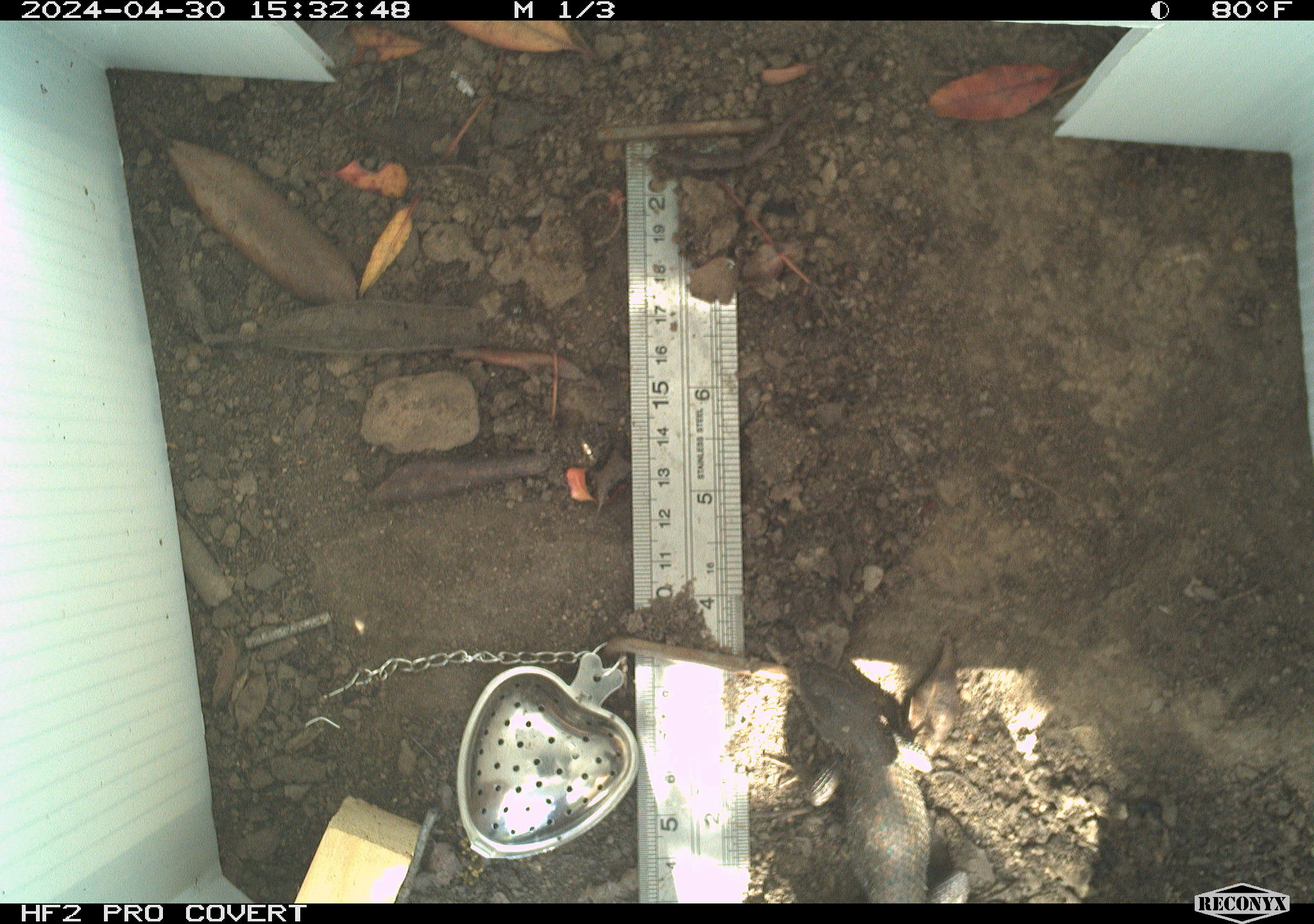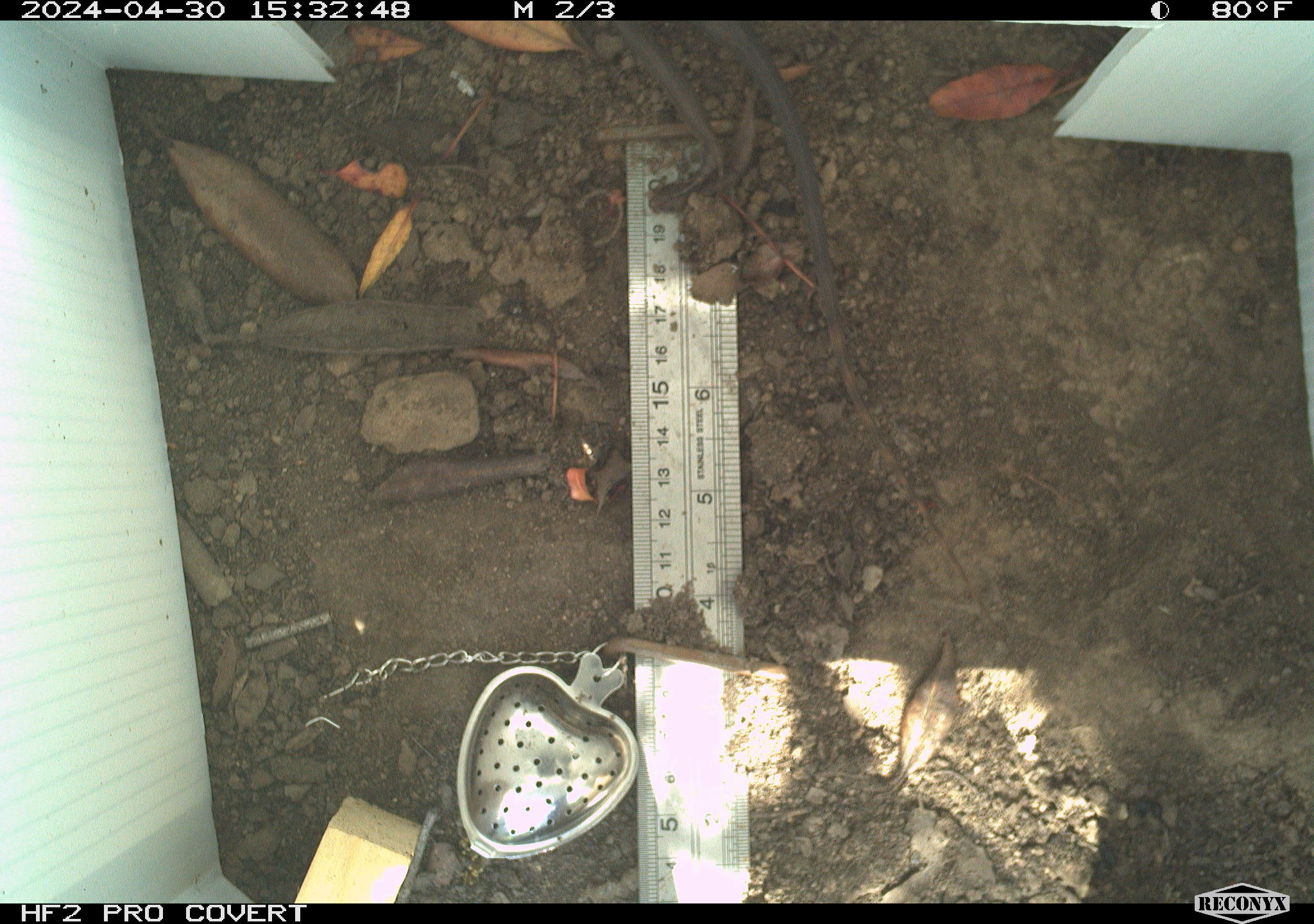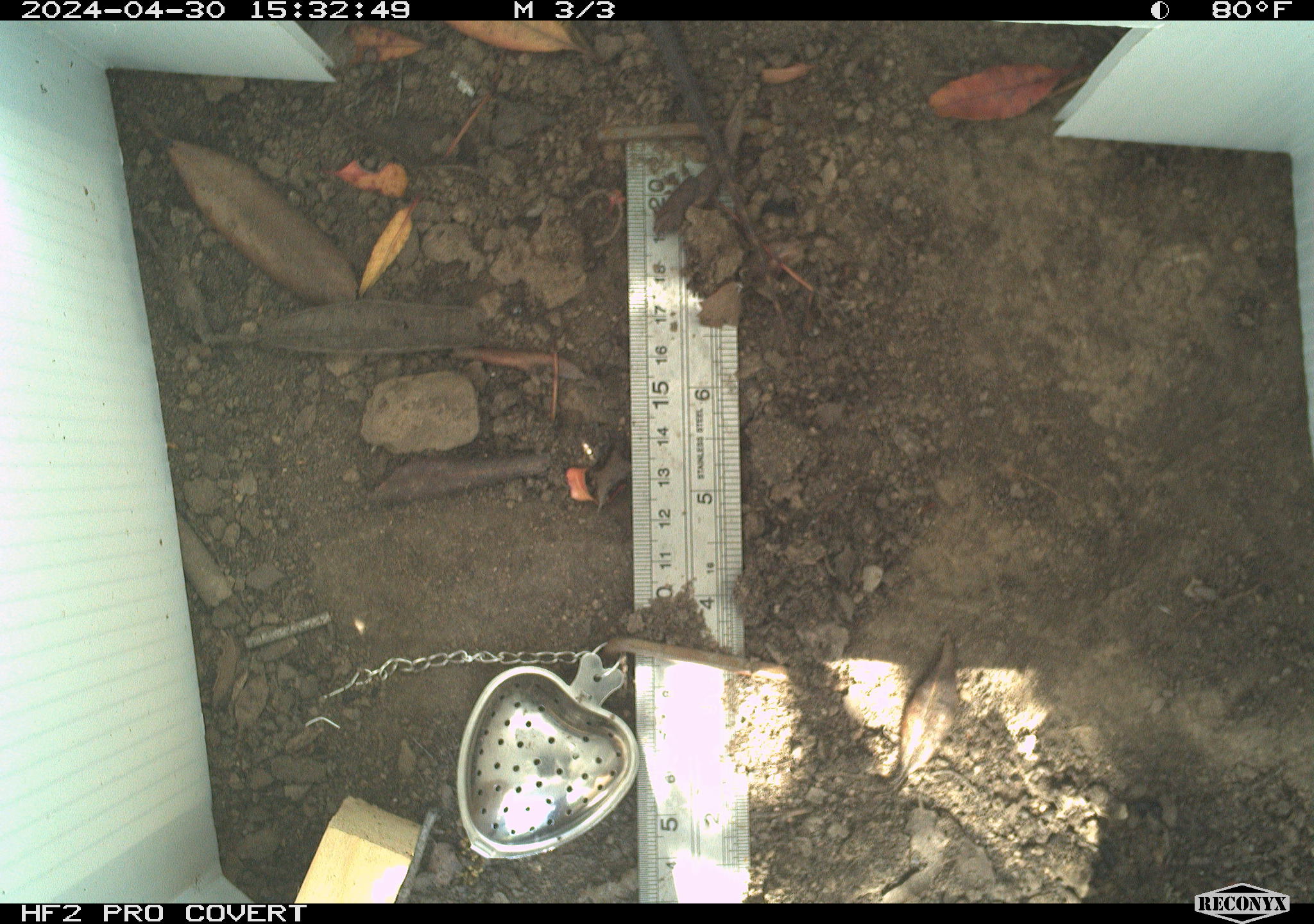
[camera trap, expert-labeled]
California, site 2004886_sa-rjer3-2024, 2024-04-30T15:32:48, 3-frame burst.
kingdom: Animalia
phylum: Chordata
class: Reptilia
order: Squamata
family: Phrynosomatidae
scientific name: Phrynosomatidae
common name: phrynosomatid lizards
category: phrynosomatidae family